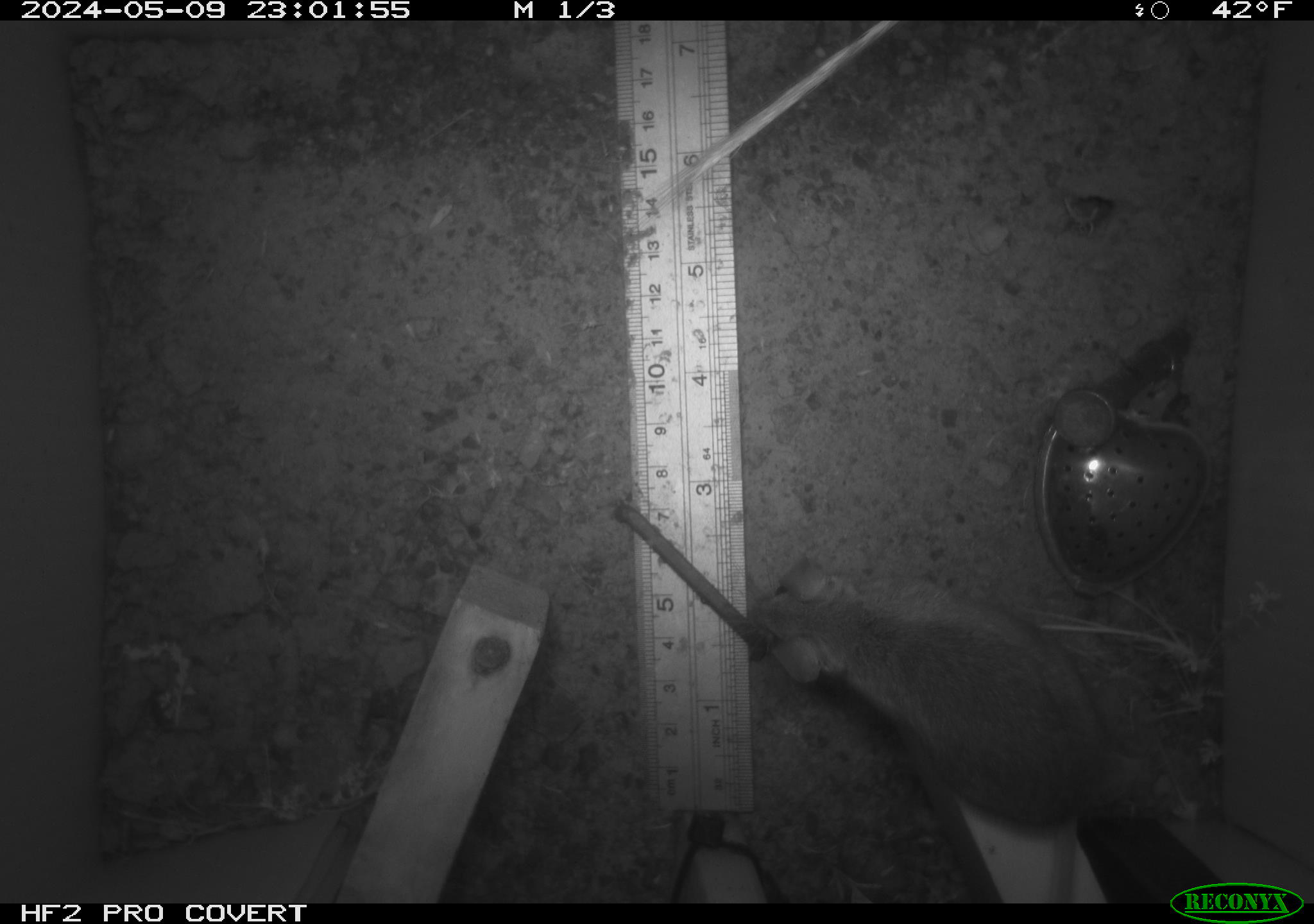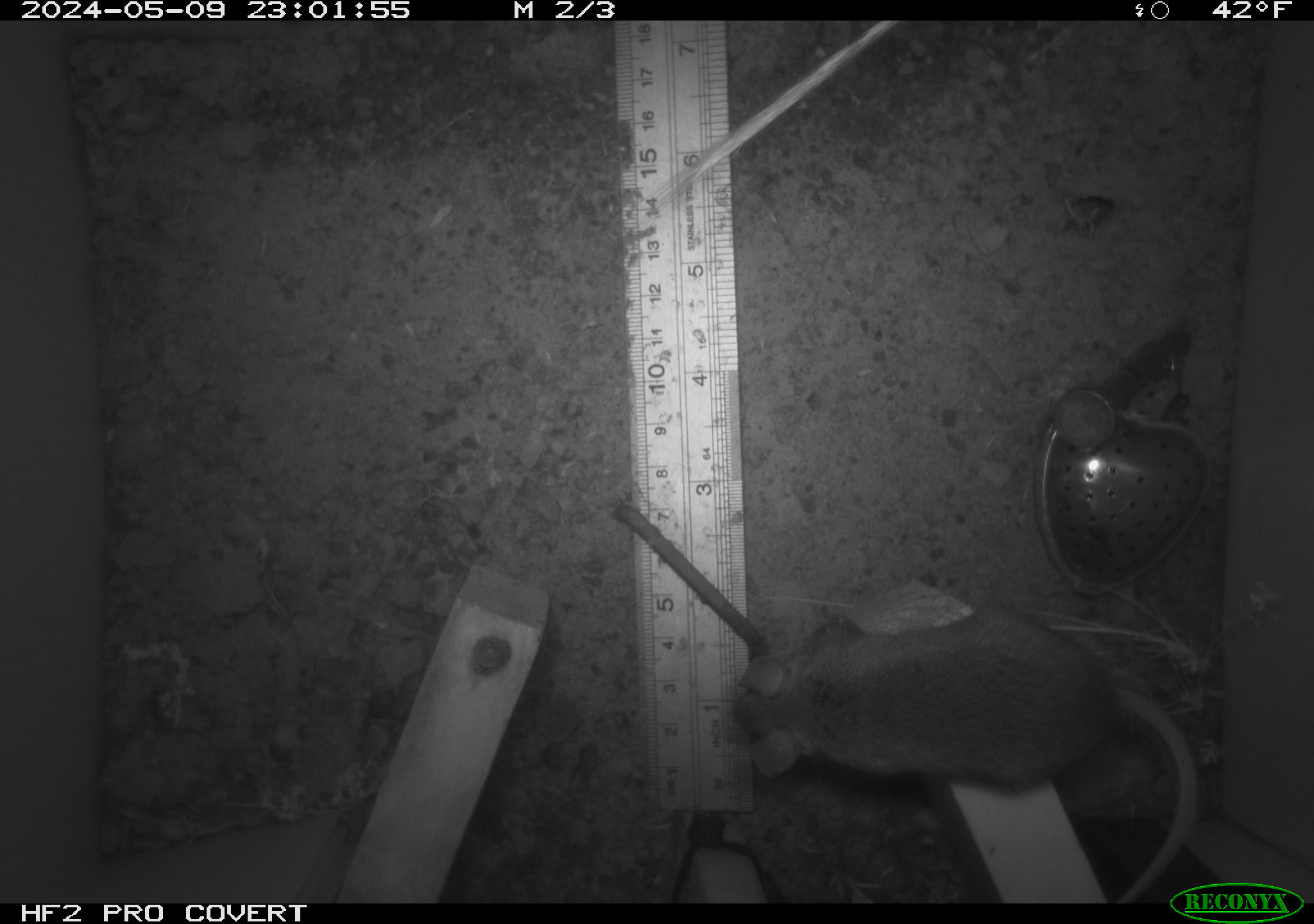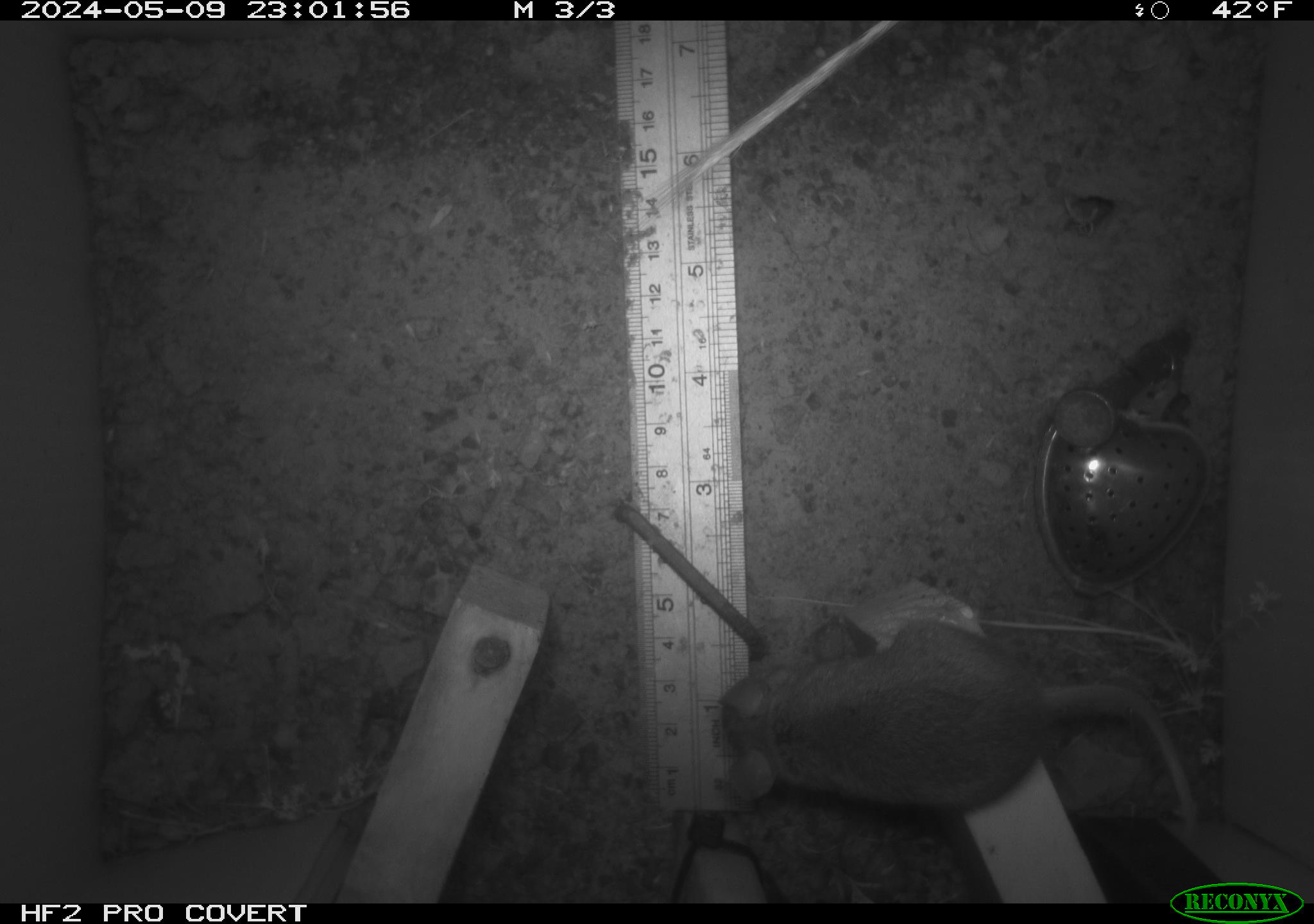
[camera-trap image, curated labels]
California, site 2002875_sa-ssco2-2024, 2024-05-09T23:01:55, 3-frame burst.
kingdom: Animalia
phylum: Chordata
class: Mammalia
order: Rodentia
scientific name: Rodentia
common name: mouse species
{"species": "mouse species (Rodentia)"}